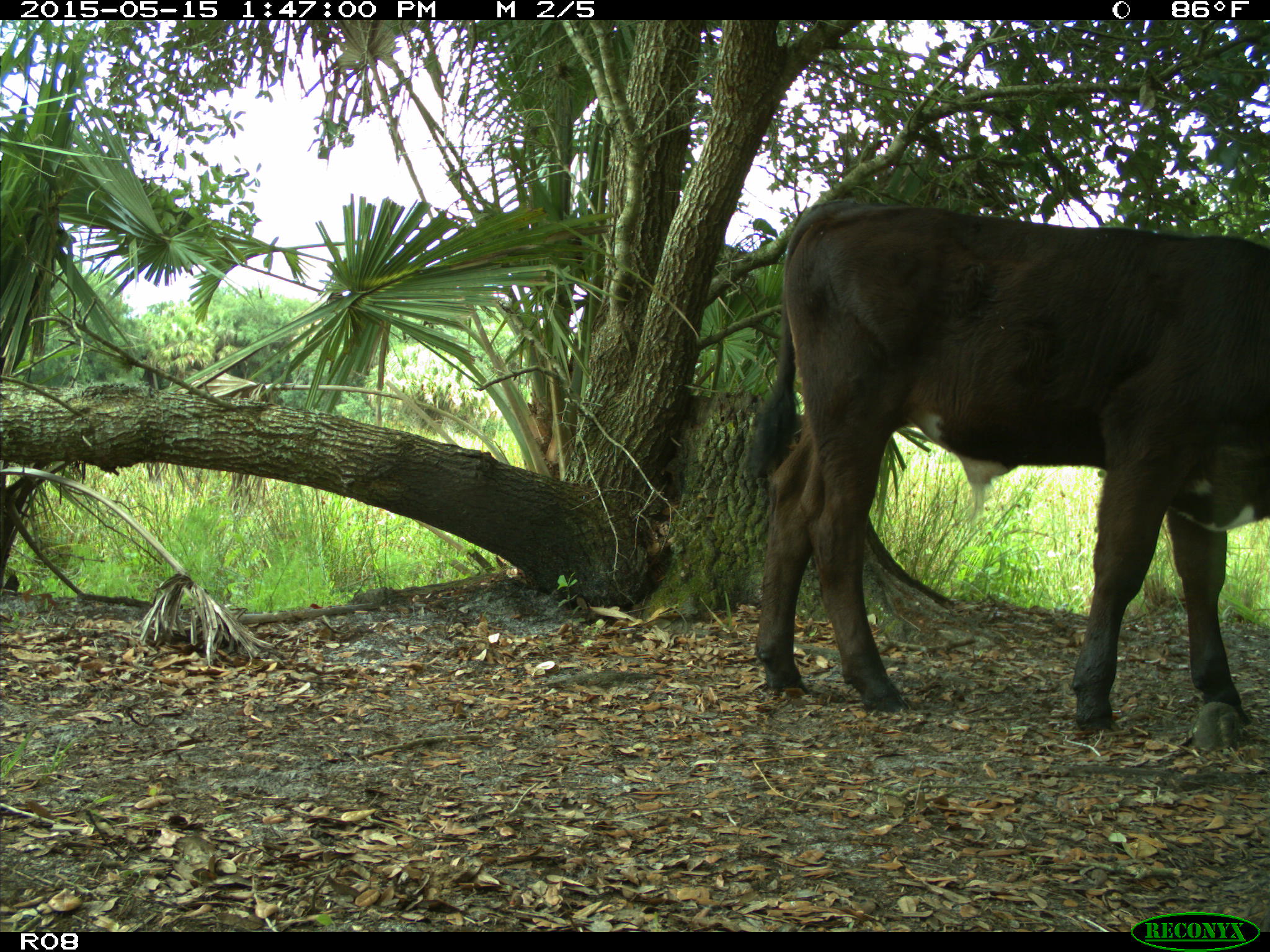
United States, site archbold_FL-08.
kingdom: Animalia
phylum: Chordata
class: Mammalia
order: Artiodactyla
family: Bovidae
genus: Bos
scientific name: Bos taurus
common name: domestic cow